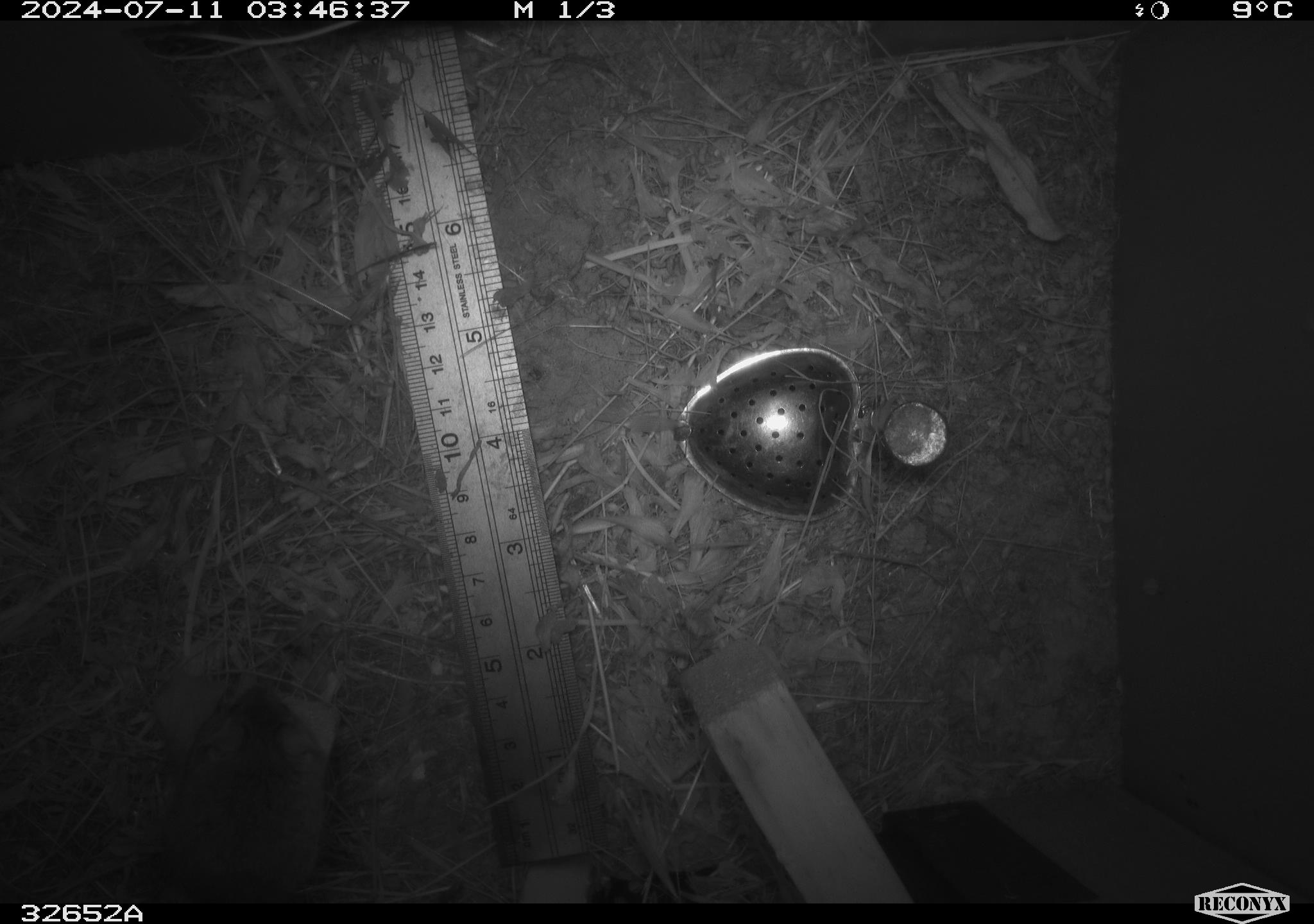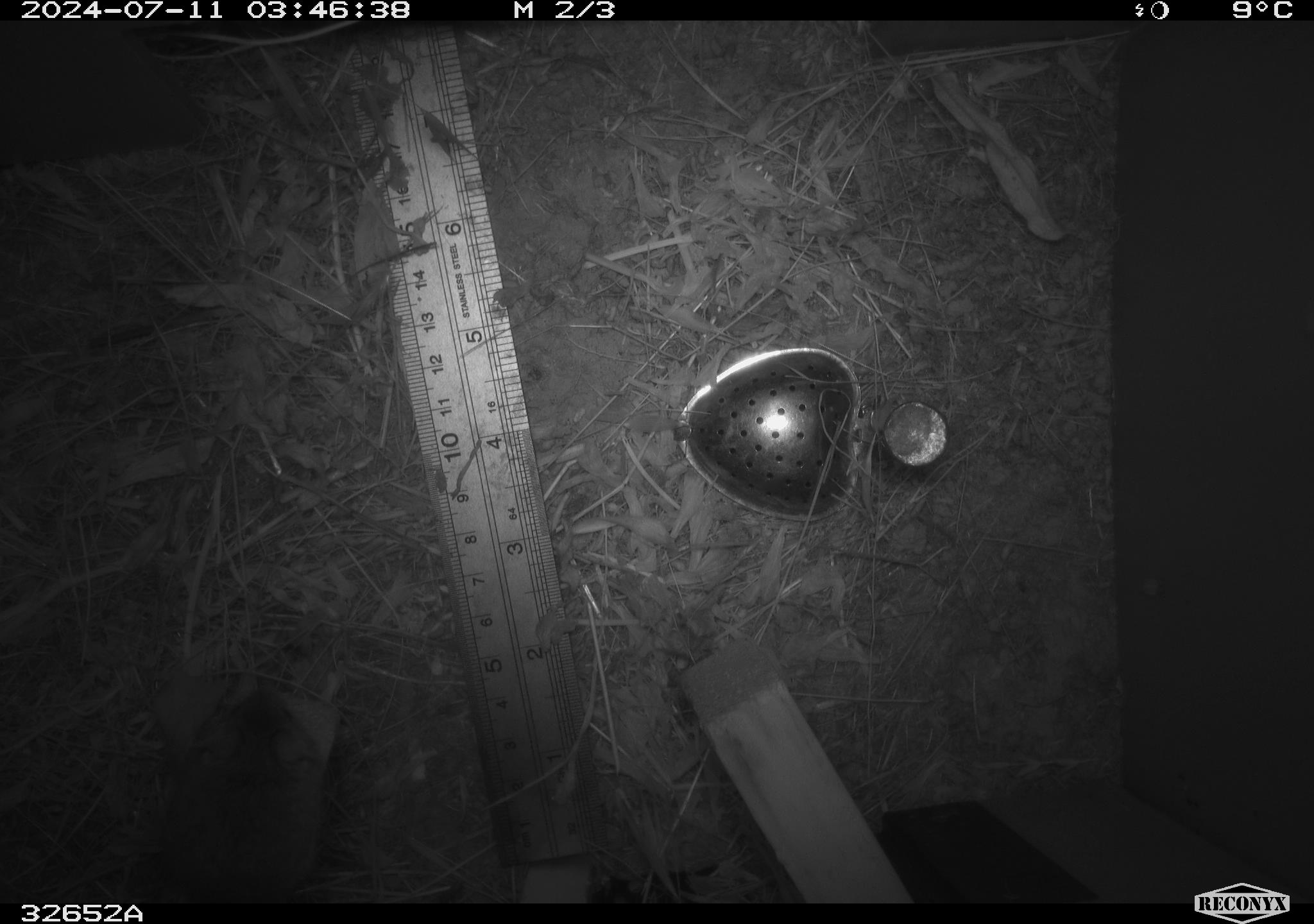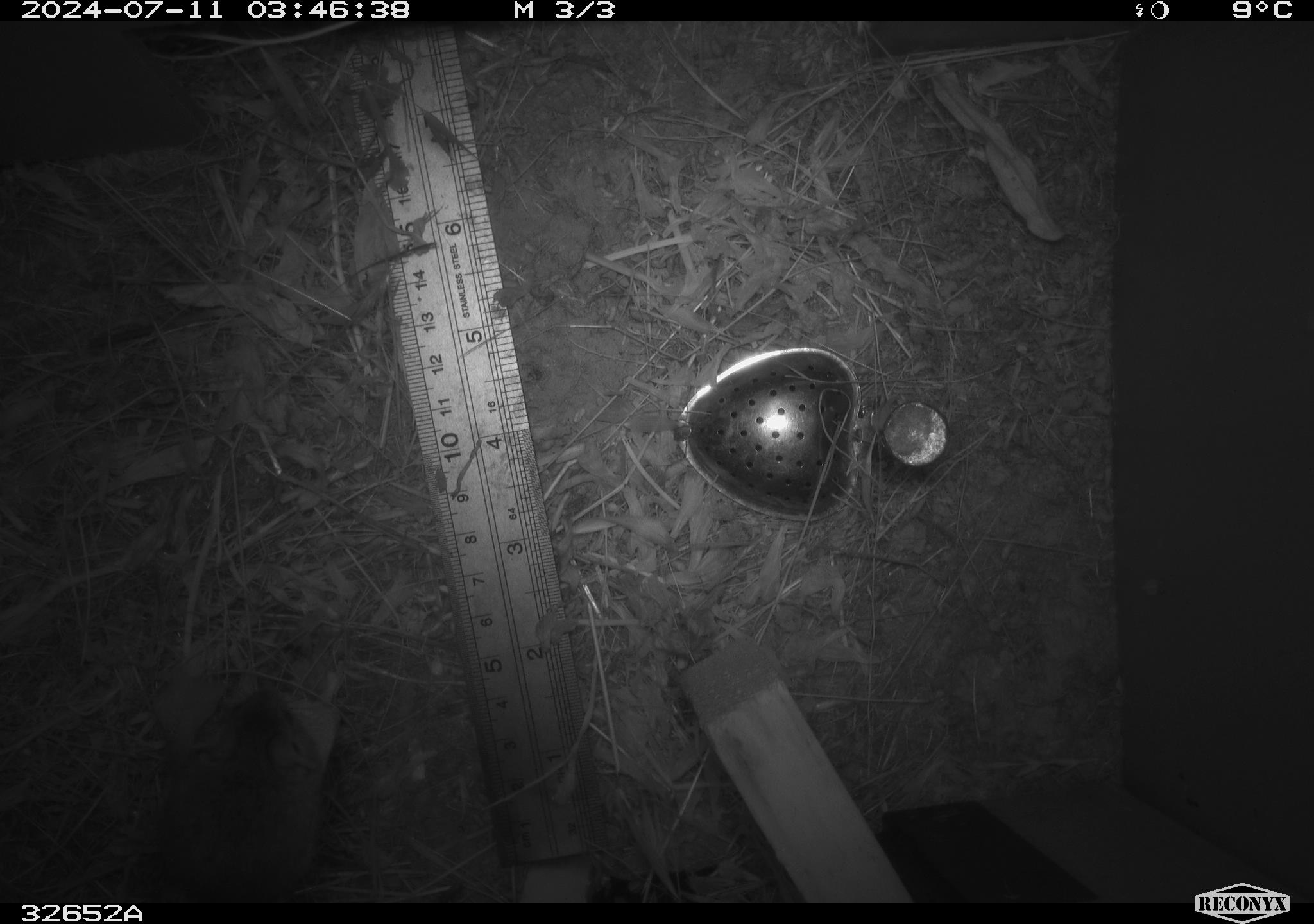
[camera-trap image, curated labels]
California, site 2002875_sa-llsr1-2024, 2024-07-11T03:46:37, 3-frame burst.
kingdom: Animalia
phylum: Chordata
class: Mammalia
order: Rodentia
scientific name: Rodentia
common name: mouse species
Mouse species (Rodentia).